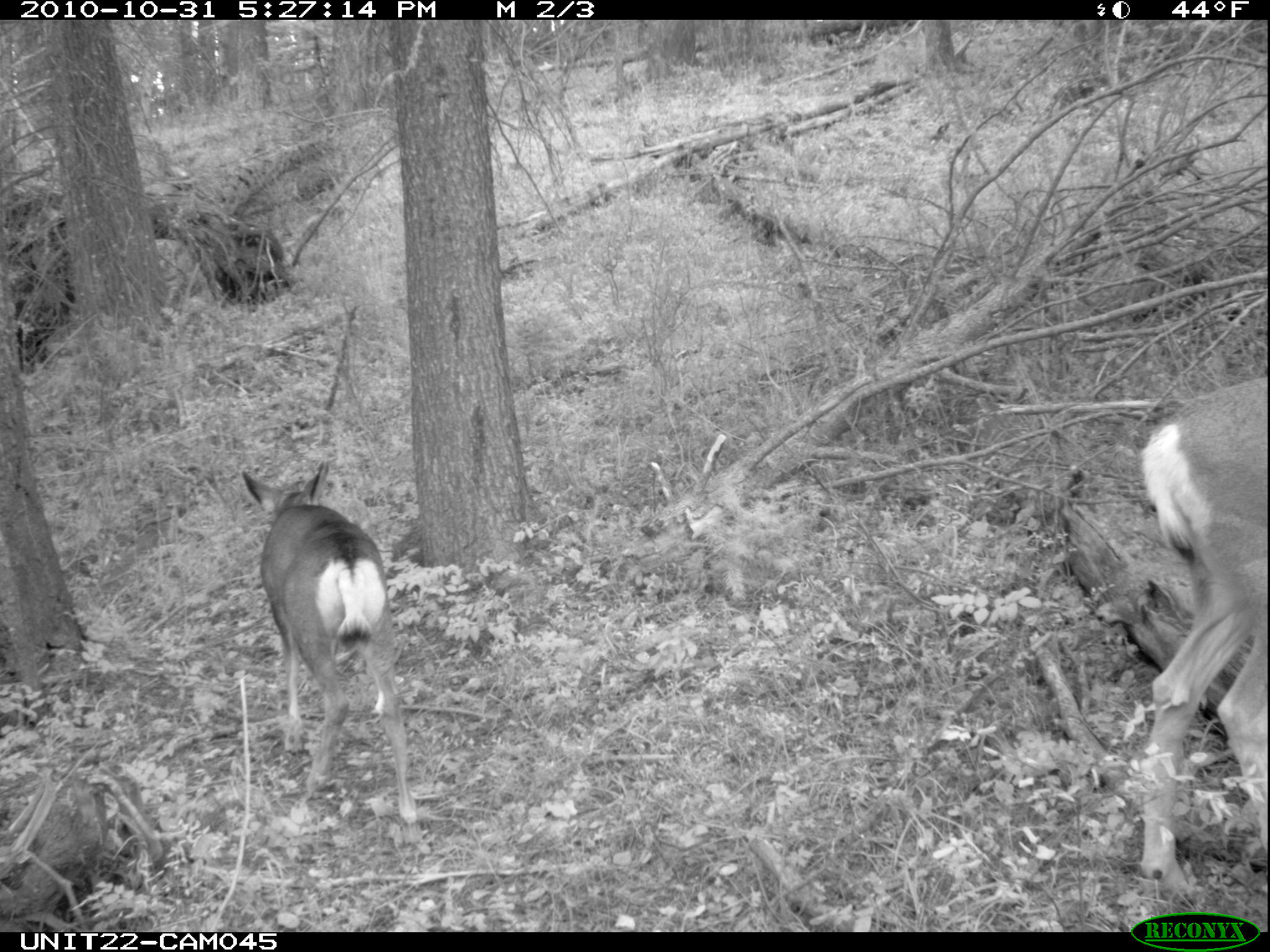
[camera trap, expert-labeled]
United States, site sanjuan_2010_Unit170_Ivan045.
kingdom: Animalia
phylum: Chordata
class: Mammalia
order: Artiodactyla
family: Cervidae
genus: Odocoileus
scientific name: Odocoileus hemionus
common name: mule deer